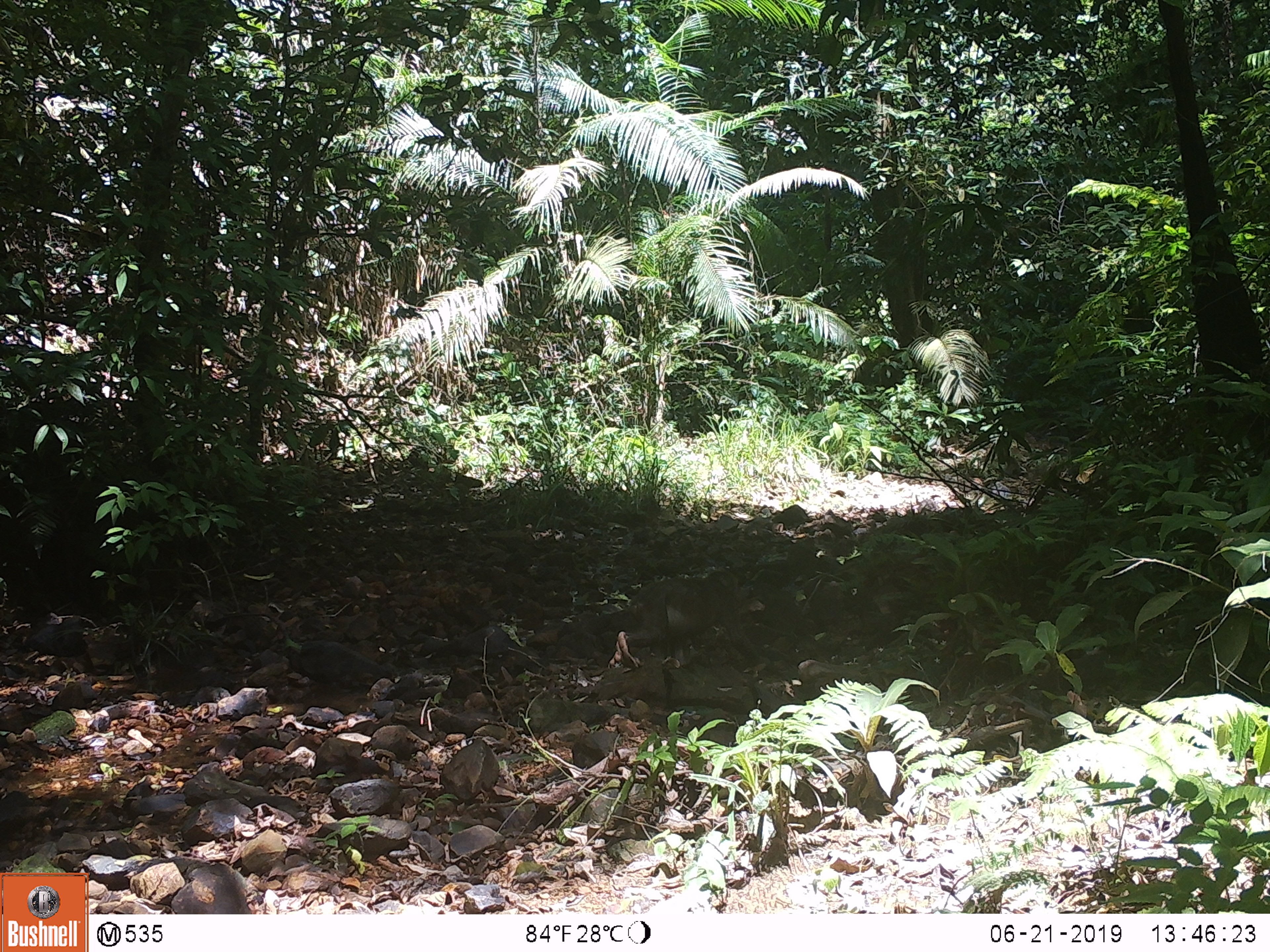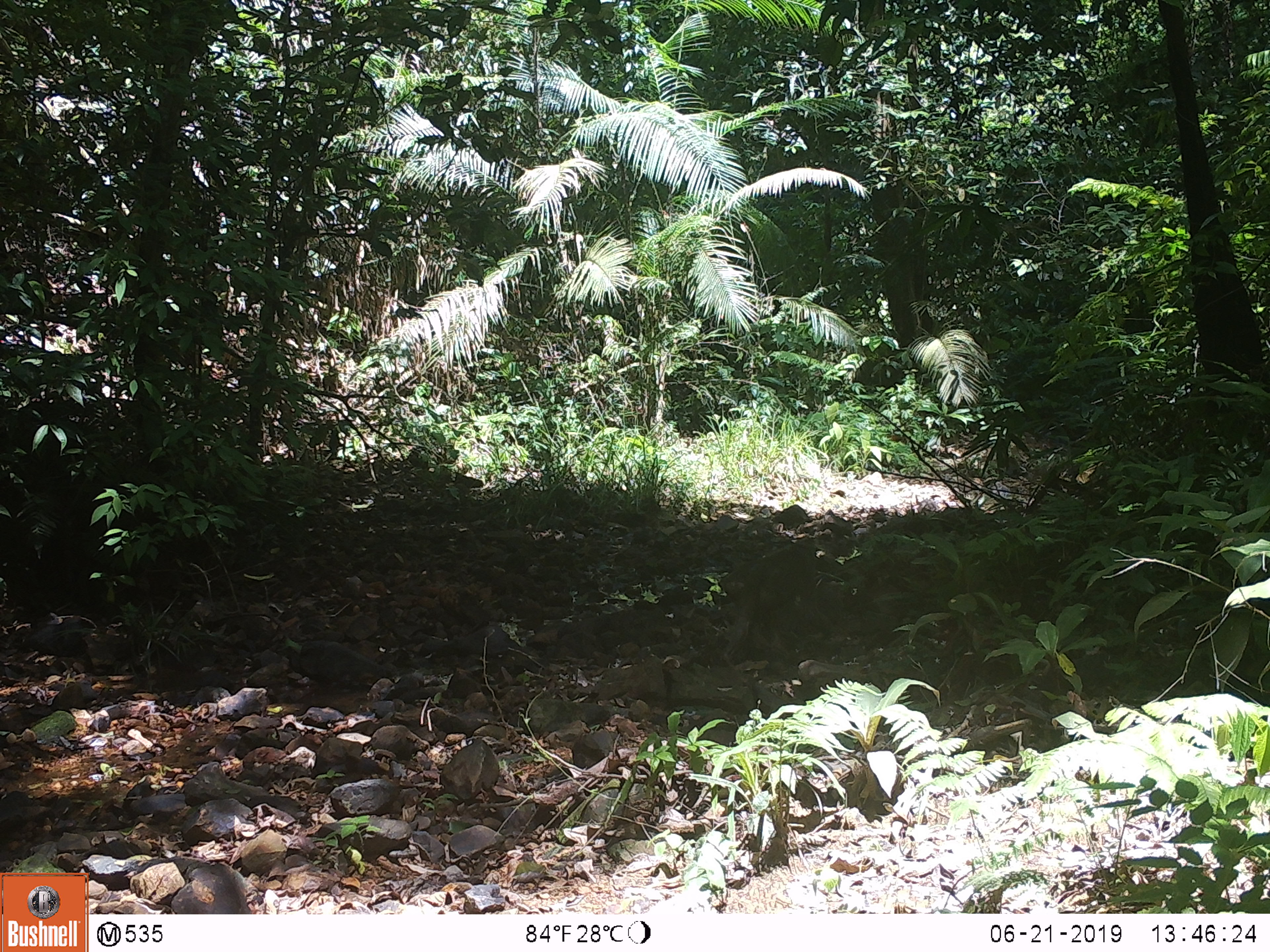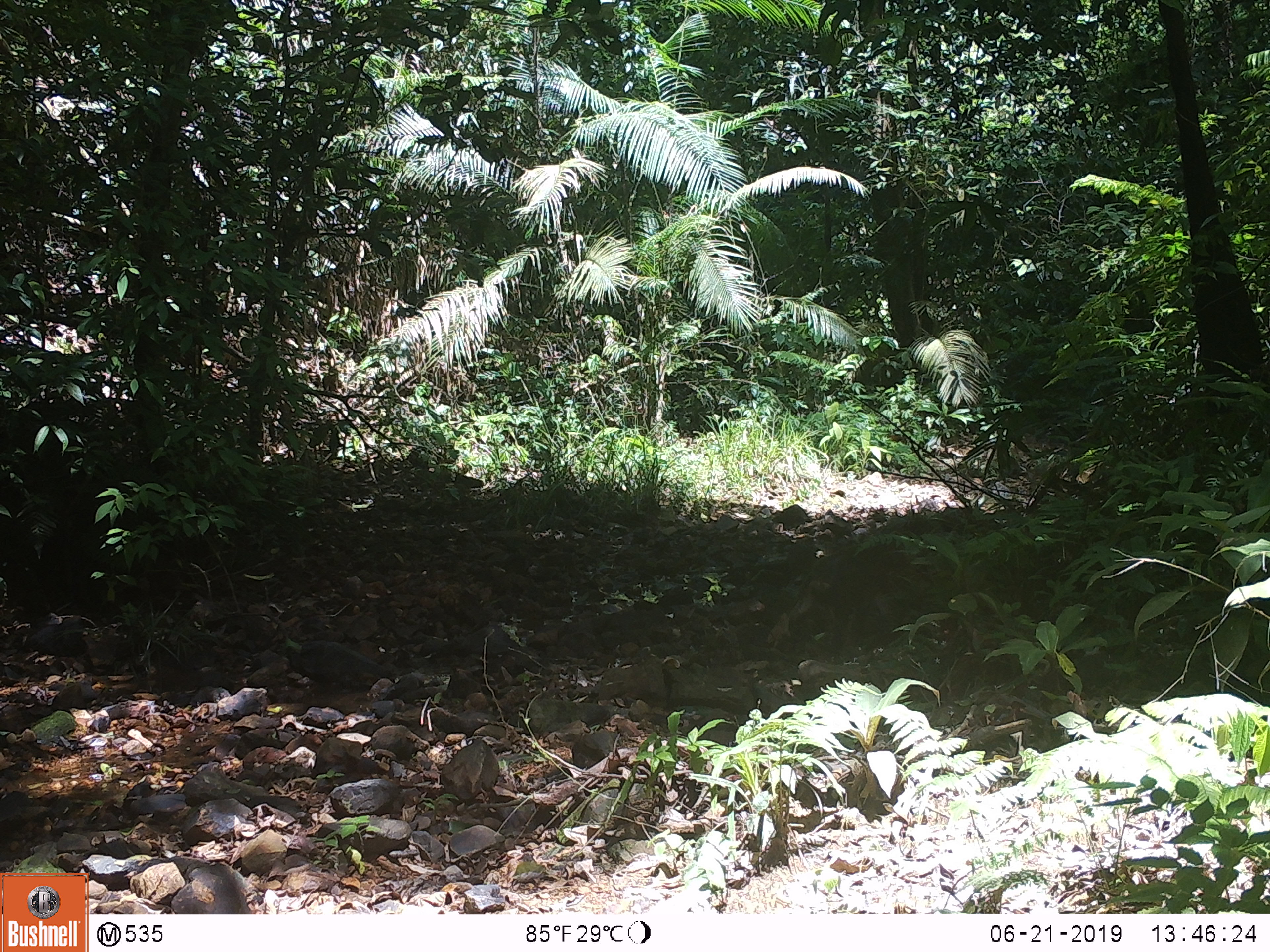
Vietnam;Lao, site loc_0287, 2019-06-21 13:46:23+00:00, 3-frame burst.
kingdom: Animalia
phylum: Chordata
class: Mammalia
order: Primates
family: Cercopithecidae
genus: Macaca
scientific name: Macaca arctoides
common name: stump-tailed macaque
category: stump tailed macaque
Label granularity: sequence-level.